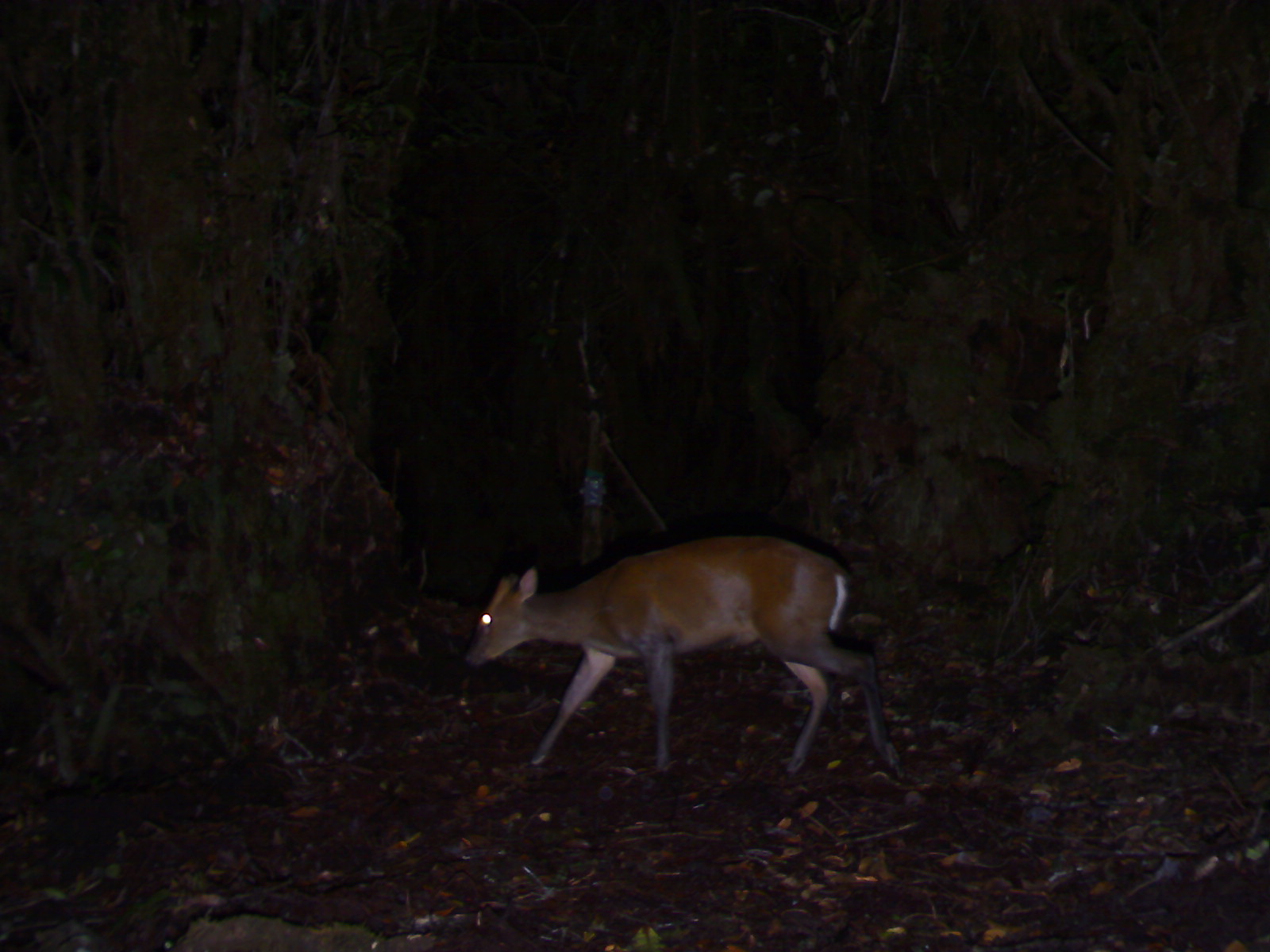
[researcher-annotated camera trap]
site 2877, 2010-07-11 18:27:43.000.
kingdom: Animalia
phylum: Chordata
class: Mammalia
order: Artiodactyla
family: Cervidae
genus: Muntiacus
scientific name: Muntiacus muntjak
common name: southern red muntjac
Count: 1.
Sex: male.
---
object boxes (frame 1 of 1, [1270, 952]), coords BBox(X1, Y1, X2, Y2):
muntiacus muntjak: BBox(464, 534, 907, 780)